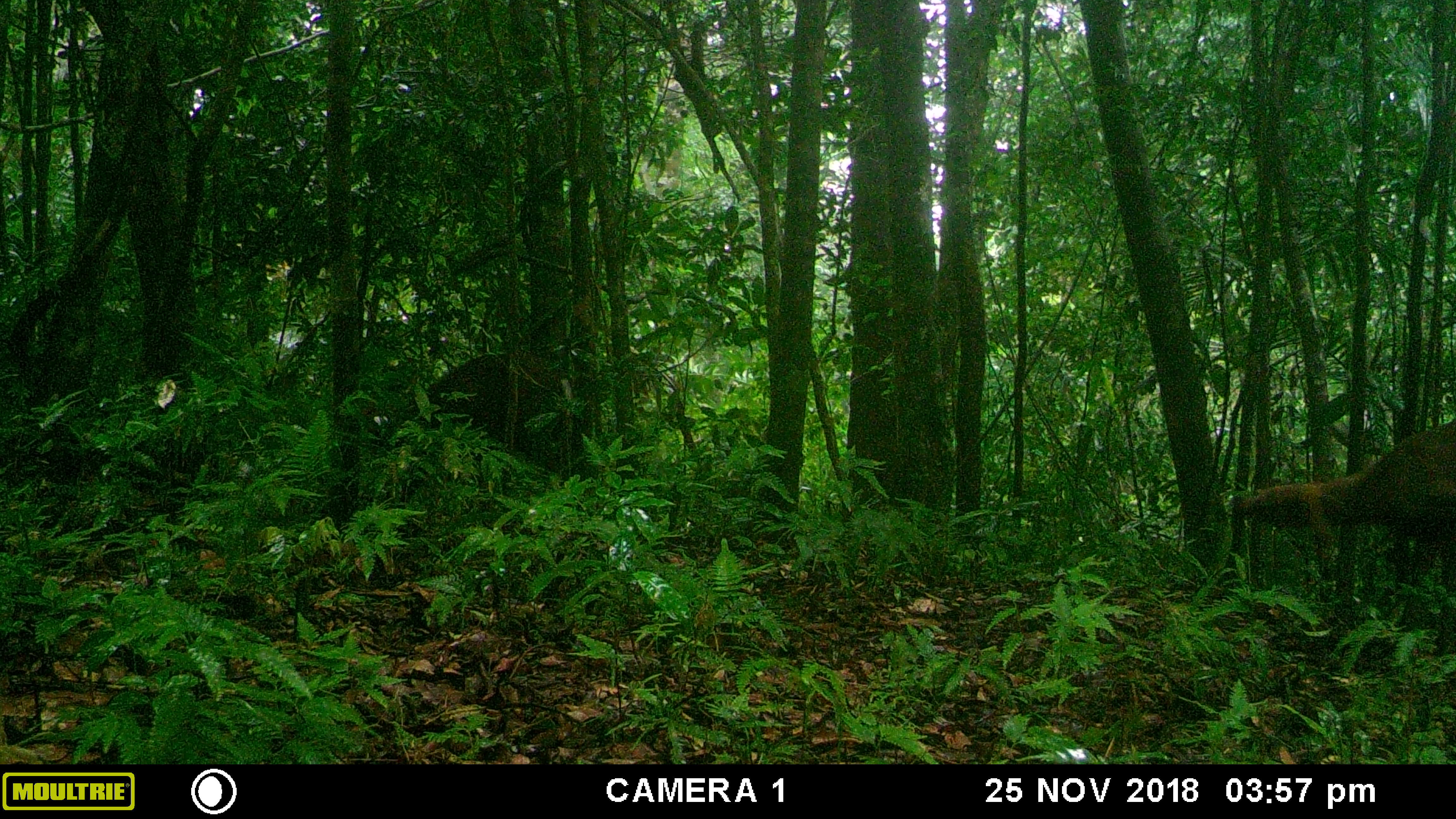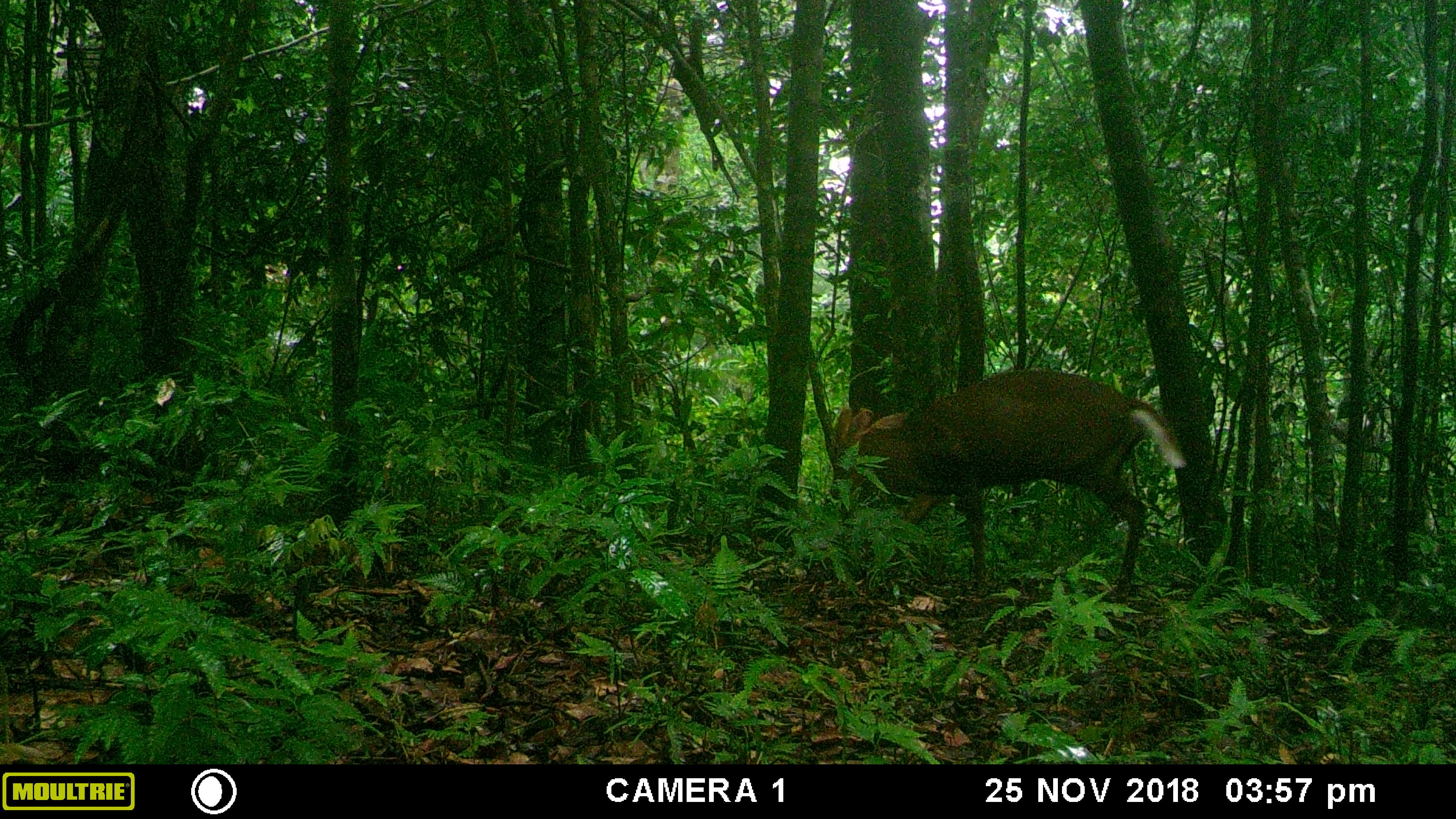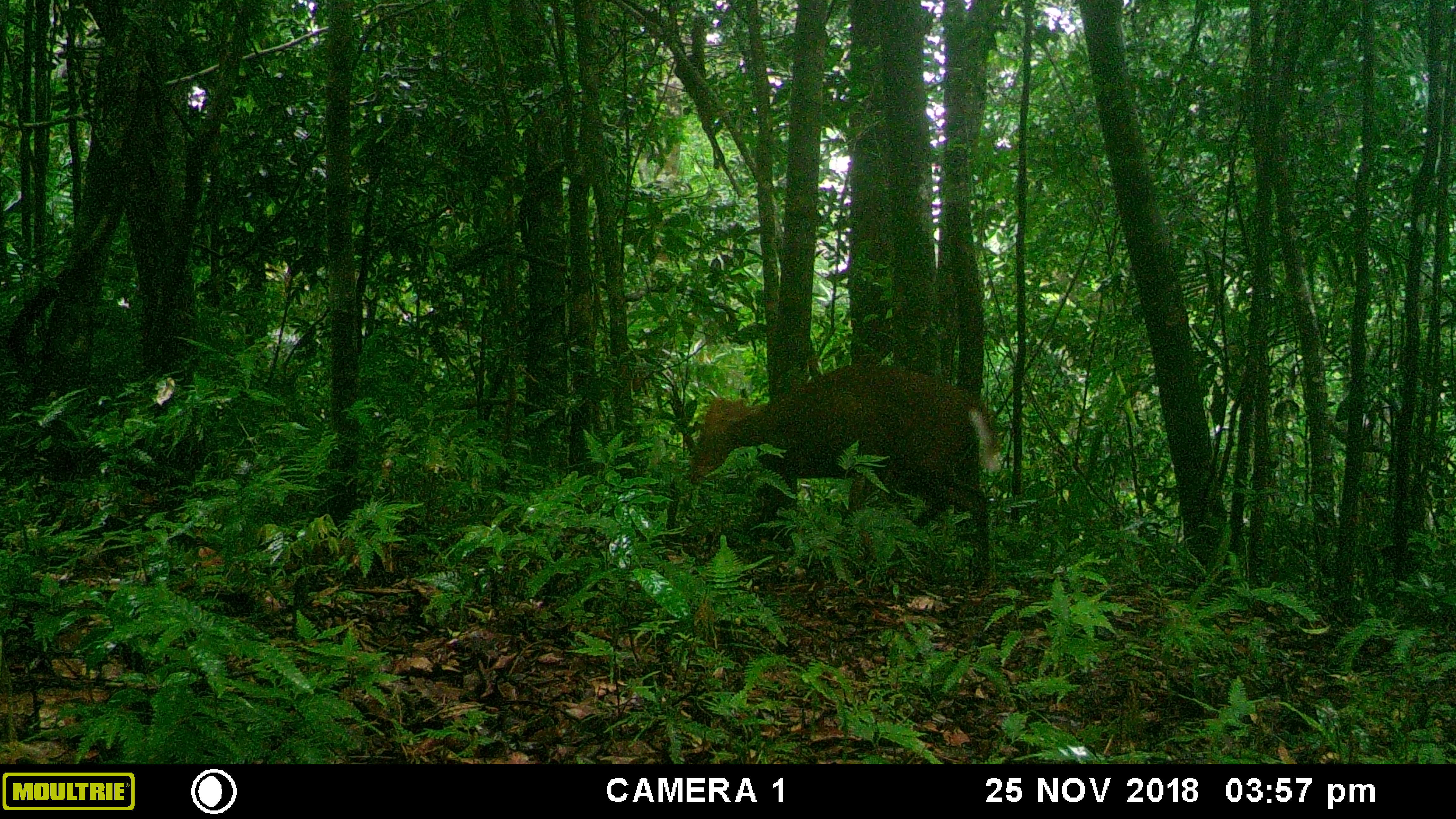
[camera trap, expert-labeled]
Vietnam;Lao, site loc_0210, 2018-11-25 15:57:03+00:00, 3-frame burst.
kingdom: Animalia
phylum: Chordata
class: Mammalia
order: Artiodactyla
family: Cervidae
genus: Muntiacus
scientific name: Muntiacus rooseveltorum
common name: roosevelt's muntjac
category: roosevelts muntjac group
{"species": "roosevelts muntjac group (roosevelt's muntjac) (Muntiacus rooseveltorum)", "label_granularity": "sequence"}